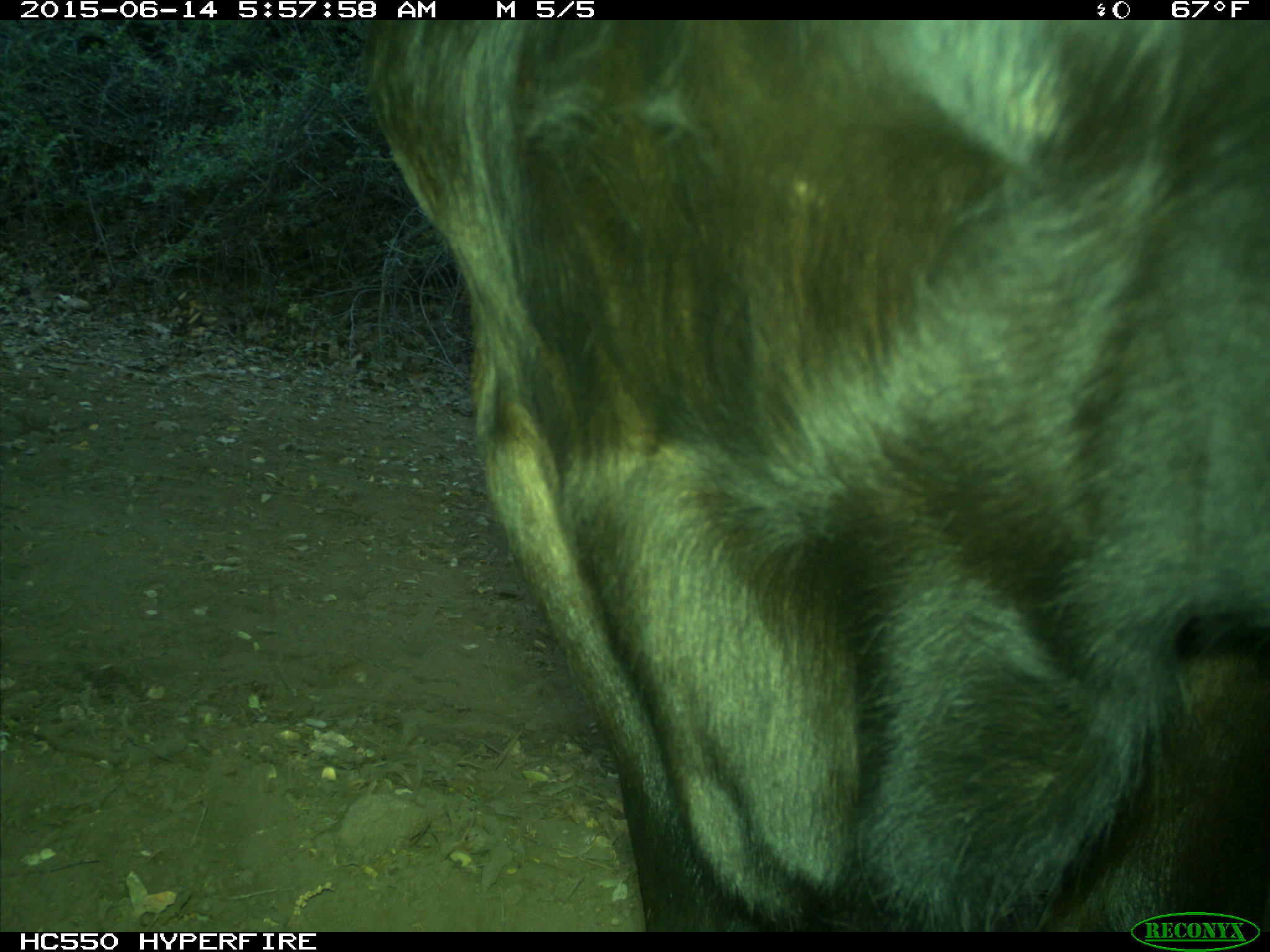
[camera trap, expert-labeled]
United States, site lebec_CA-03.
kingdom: Animalia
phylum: Chordata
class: Mammalia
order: Artiodactyla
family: Bovidae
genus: Bos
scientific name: Bos taurus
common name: domestic cow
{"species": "Bos taurus (domestic cow)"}